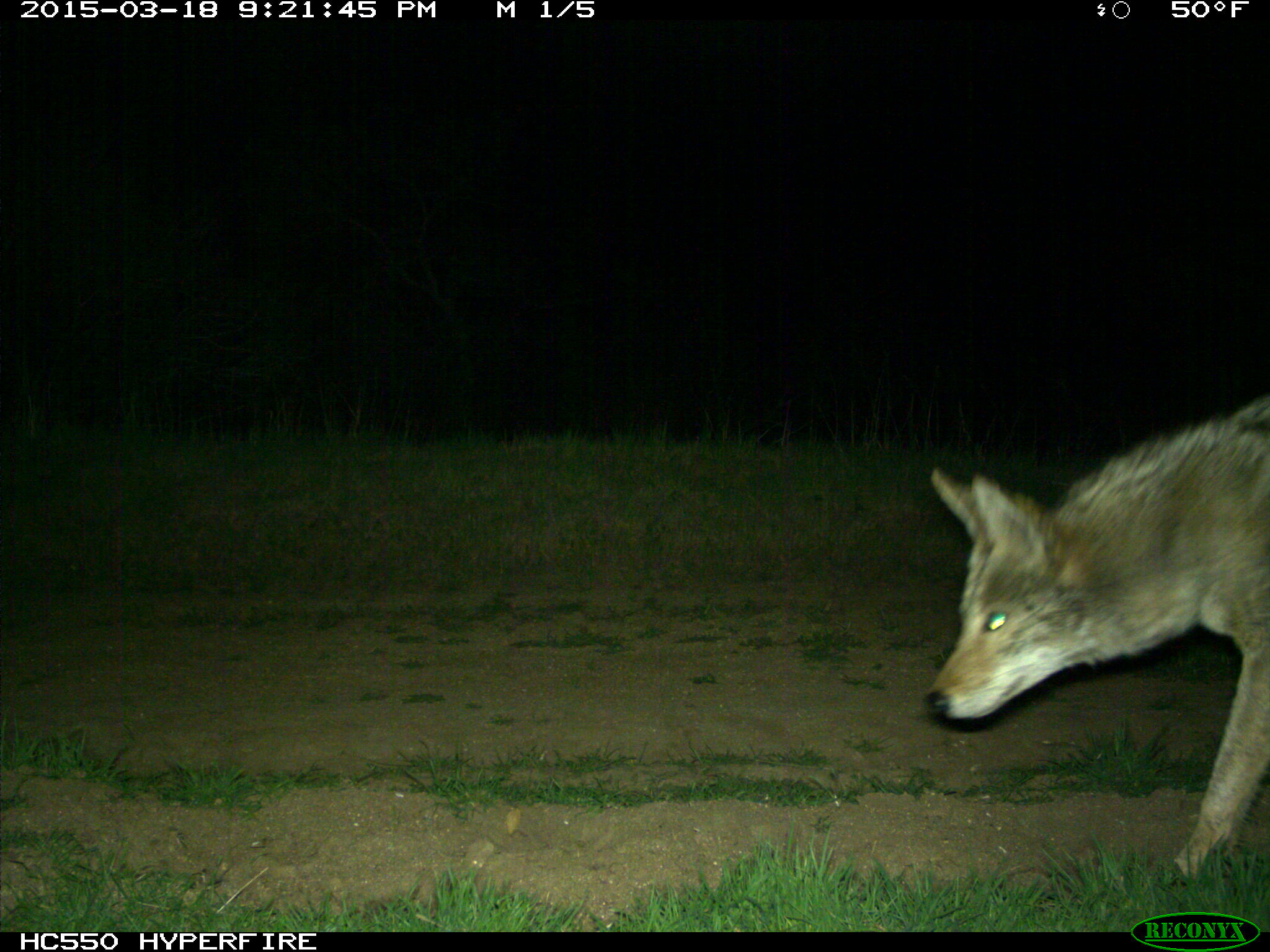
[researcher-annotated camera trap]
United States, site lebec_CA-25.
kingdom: Animalia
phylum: Chordata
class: Mammalia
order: Carnivora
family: Canidae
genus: Canis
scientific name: Canis latrans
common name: coyote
Canis latrans (coyote).